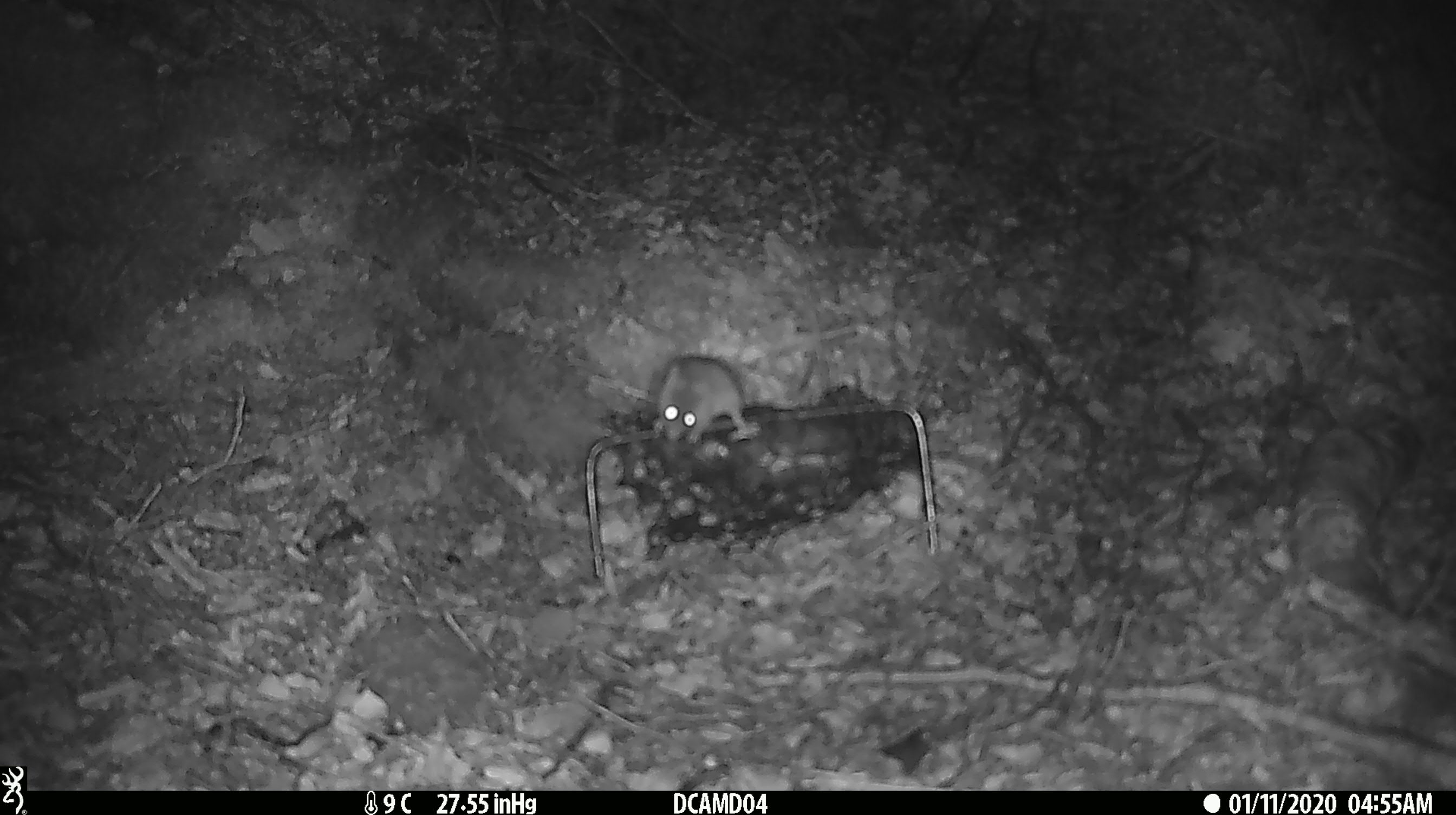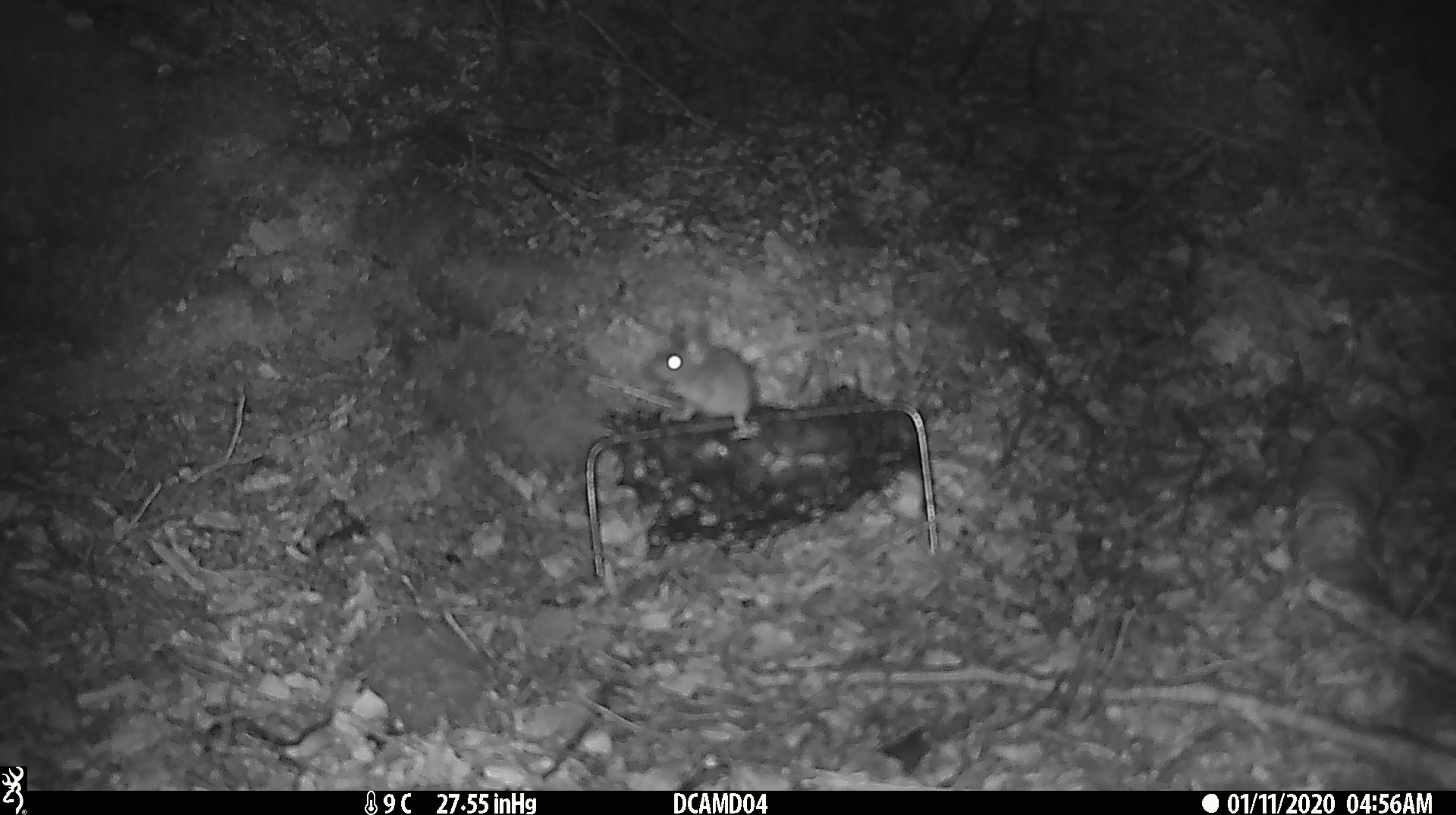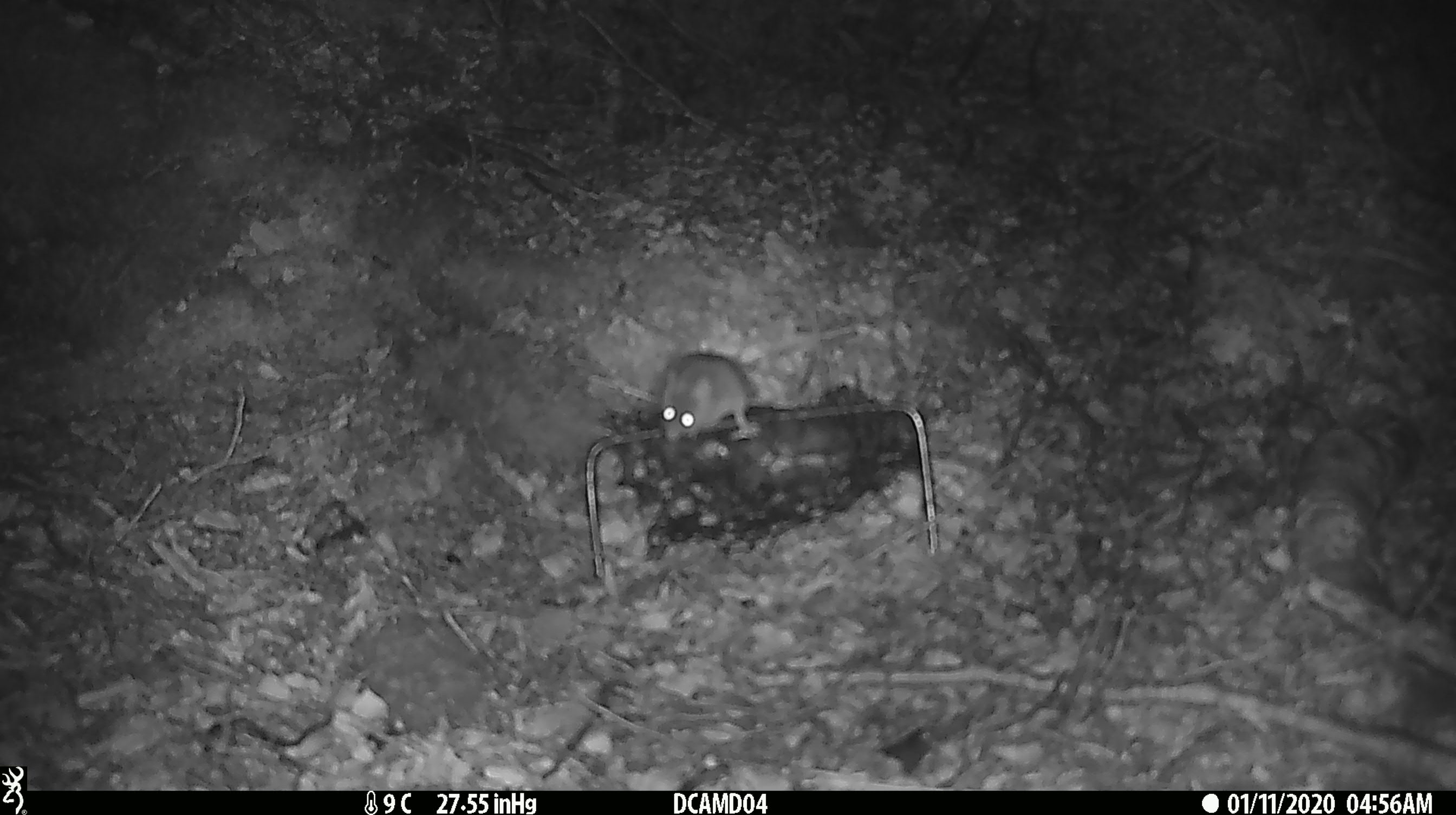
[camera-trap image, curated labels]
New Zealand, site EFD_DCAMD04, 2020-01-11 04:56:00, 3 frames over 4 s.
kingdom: Animalia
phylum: Chordata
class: Mammalia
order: Rodentia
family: Muridae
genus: Mus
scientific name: Mus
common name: mouse